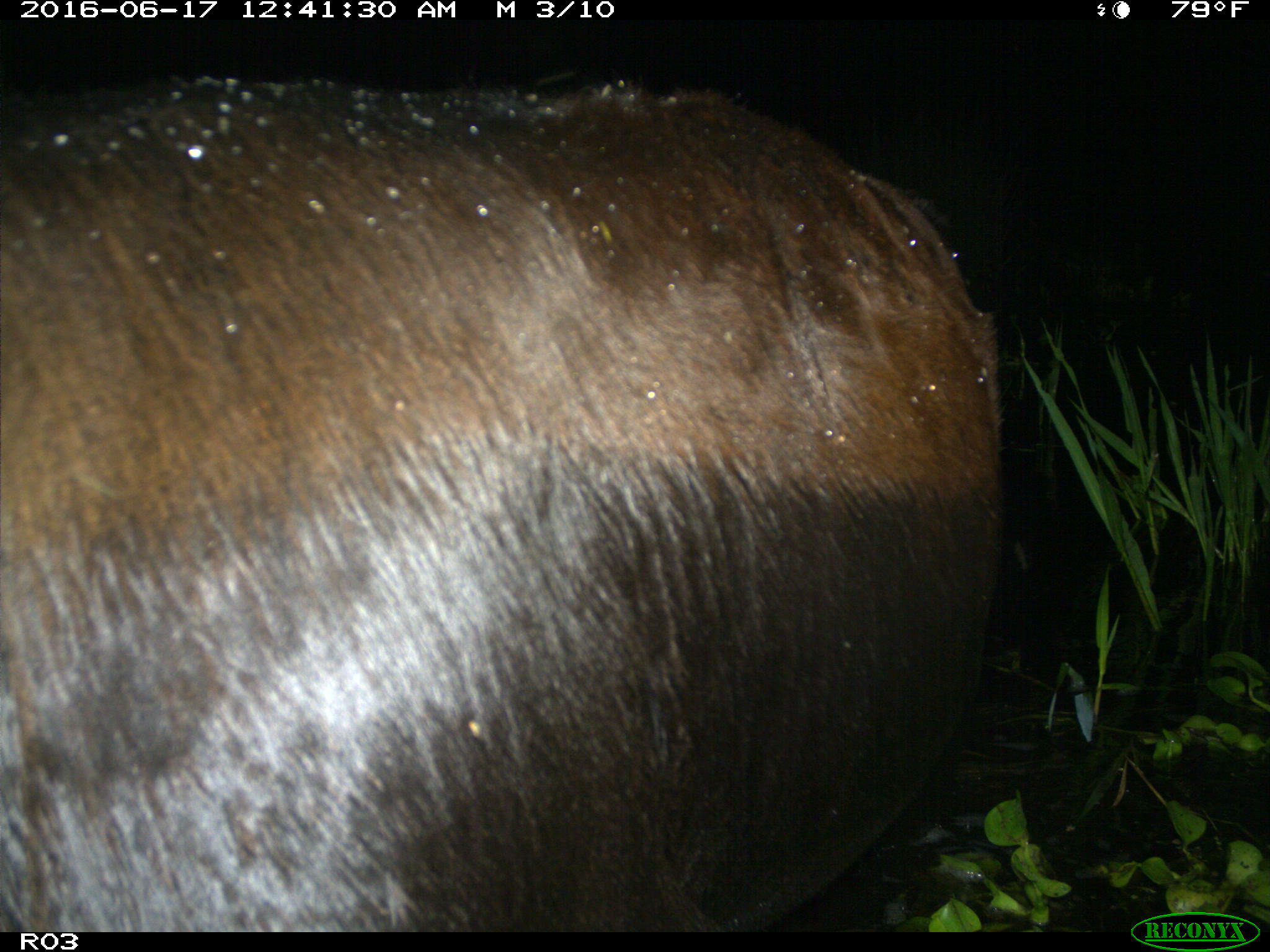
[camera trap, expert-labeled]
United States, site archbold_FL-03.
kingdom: Animalia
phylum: Chordata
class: Mammalia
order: Artiodactyla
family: Bovidae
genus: Bos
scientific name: Bos taurus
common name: domestic cow